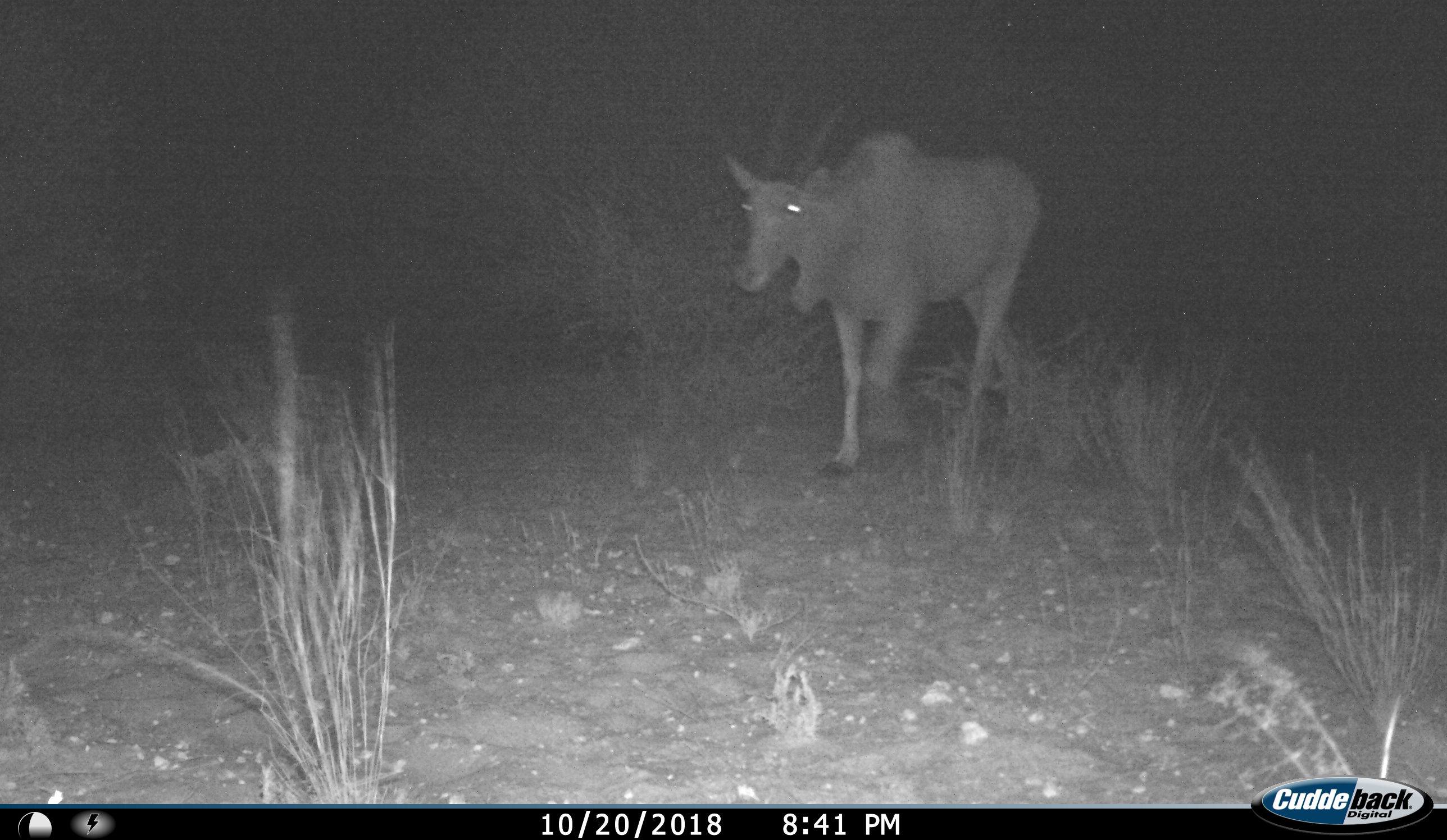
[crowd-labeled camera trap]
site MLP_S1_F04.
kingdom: Animalia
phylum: Chordata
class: Mammalia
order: Artiodactyla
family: Bovidae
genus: Tragelaphus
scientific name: Tragelaphus oryx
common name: eland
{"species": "eland (Tragelaphus oryx)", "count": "1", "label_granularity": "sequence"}